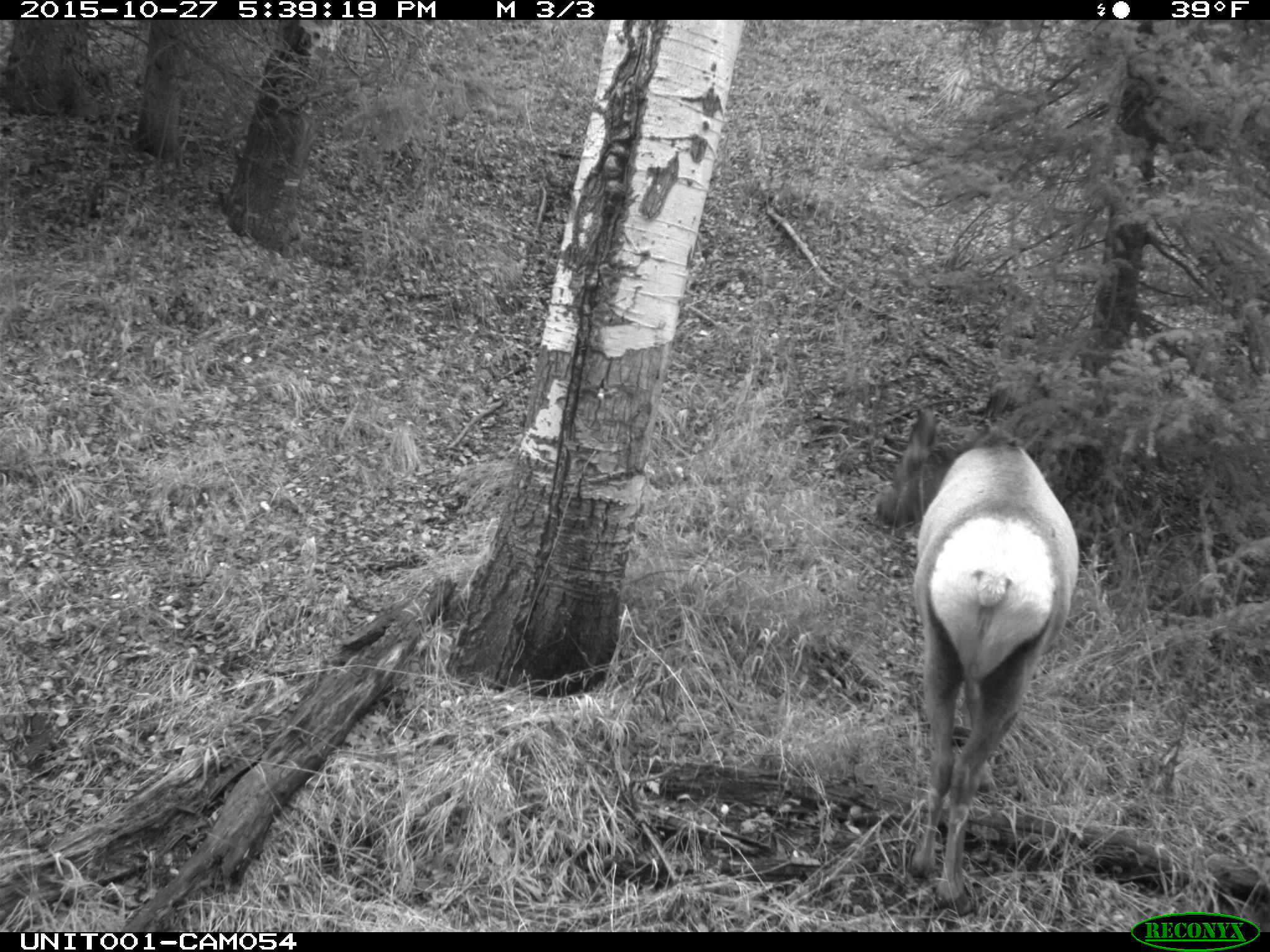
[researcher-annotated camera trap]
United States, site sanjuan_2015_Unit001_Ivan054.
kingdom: Animalia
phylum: Chordata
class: Mammalia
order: Artiodactyla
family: Cervidae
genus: Cervus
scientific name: Cervus elaphus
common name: red deer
Cervus elaphus (red deer).